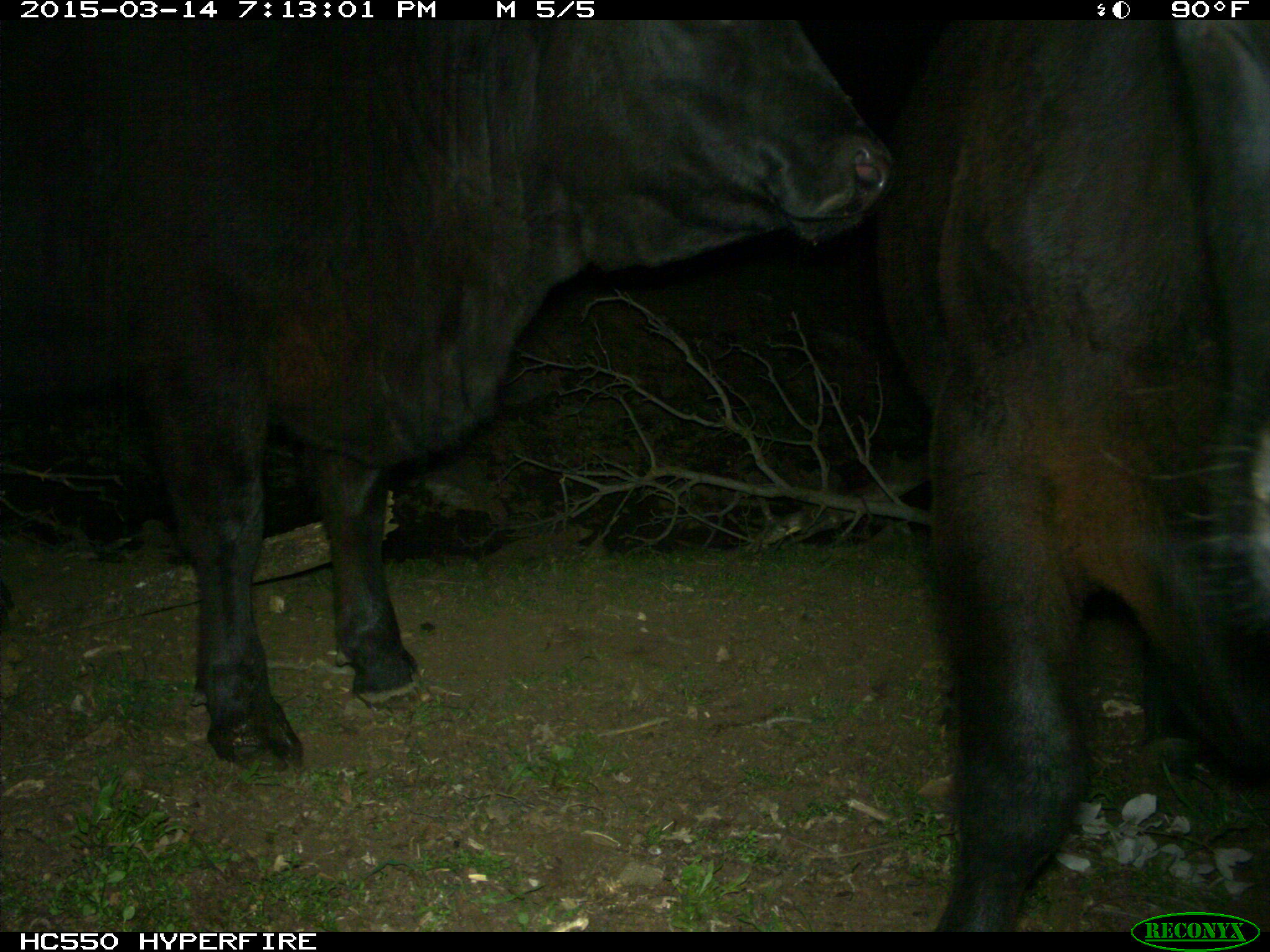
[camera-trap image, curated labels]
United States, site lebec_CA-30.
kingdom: Animalia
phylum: Chordata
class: Mammalia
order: Artiodactyla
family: Bovidae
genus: Bos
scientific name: Bos taurus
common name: domestic cow